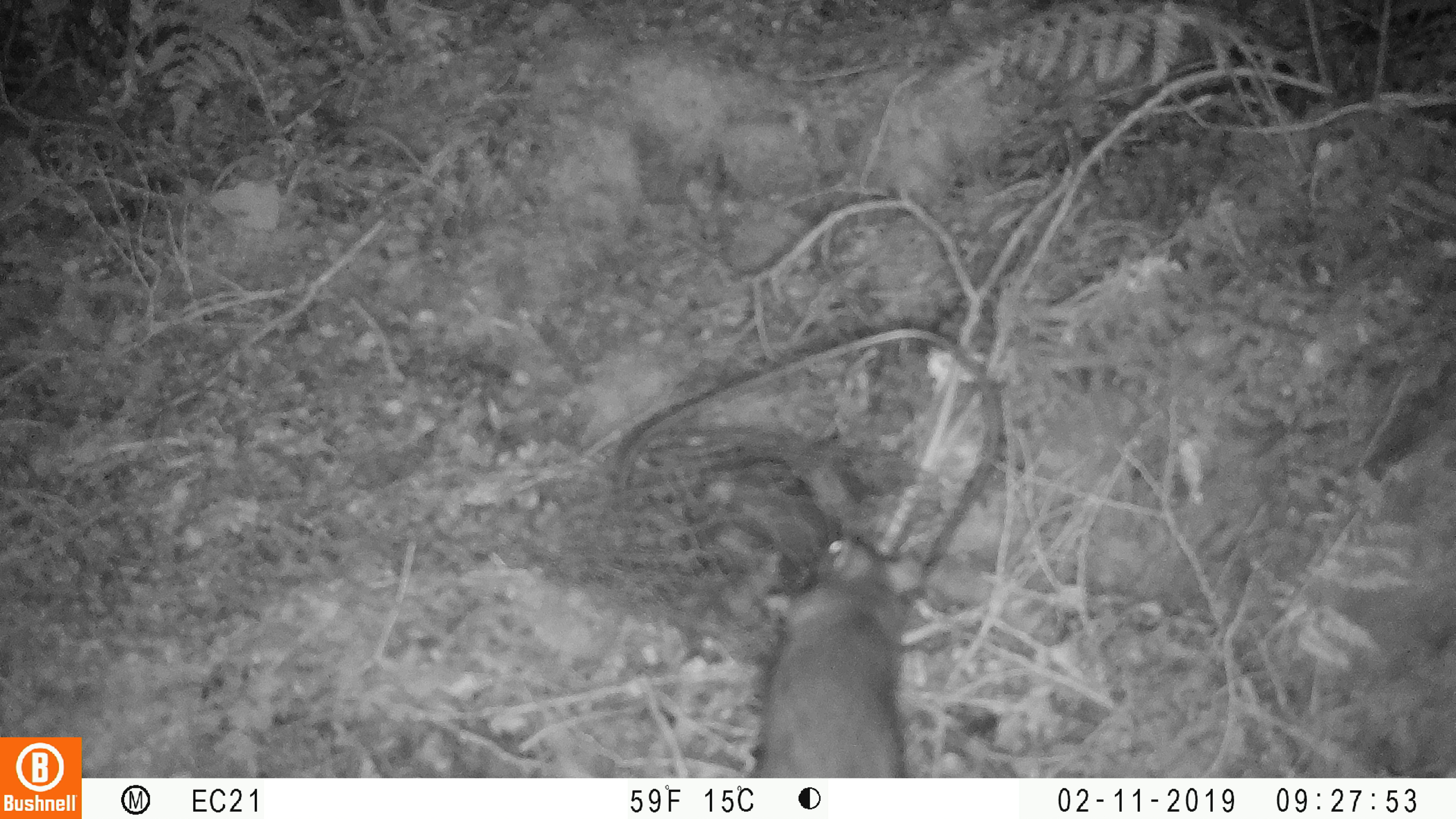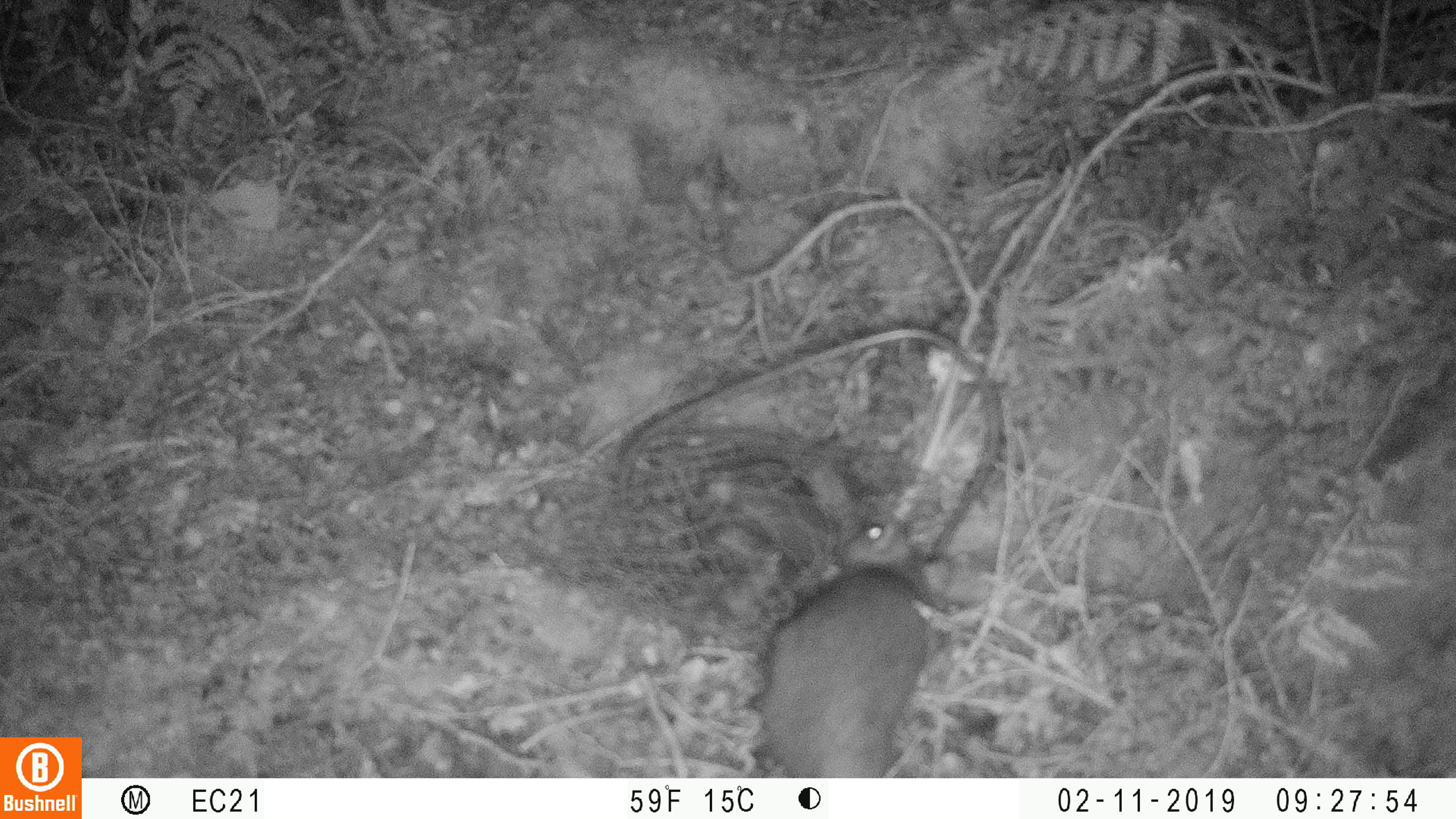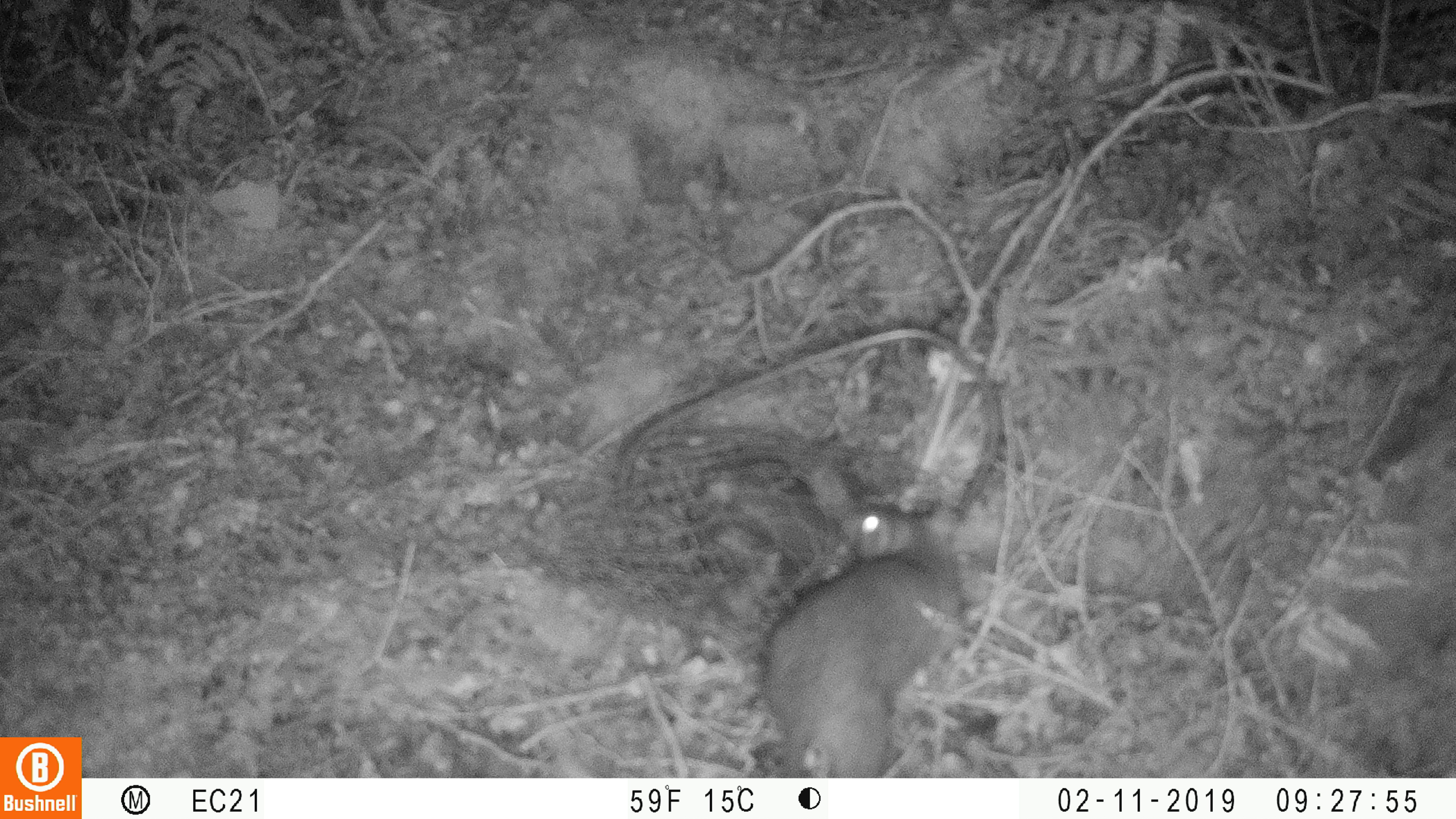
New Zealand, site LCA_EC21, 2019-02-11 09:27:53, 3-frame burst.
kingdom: Animalia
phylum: Chordata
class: Mammalia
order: Rodentia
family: Muridae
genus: Rattus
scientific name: Rattus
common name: rat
Rat (Rattus).